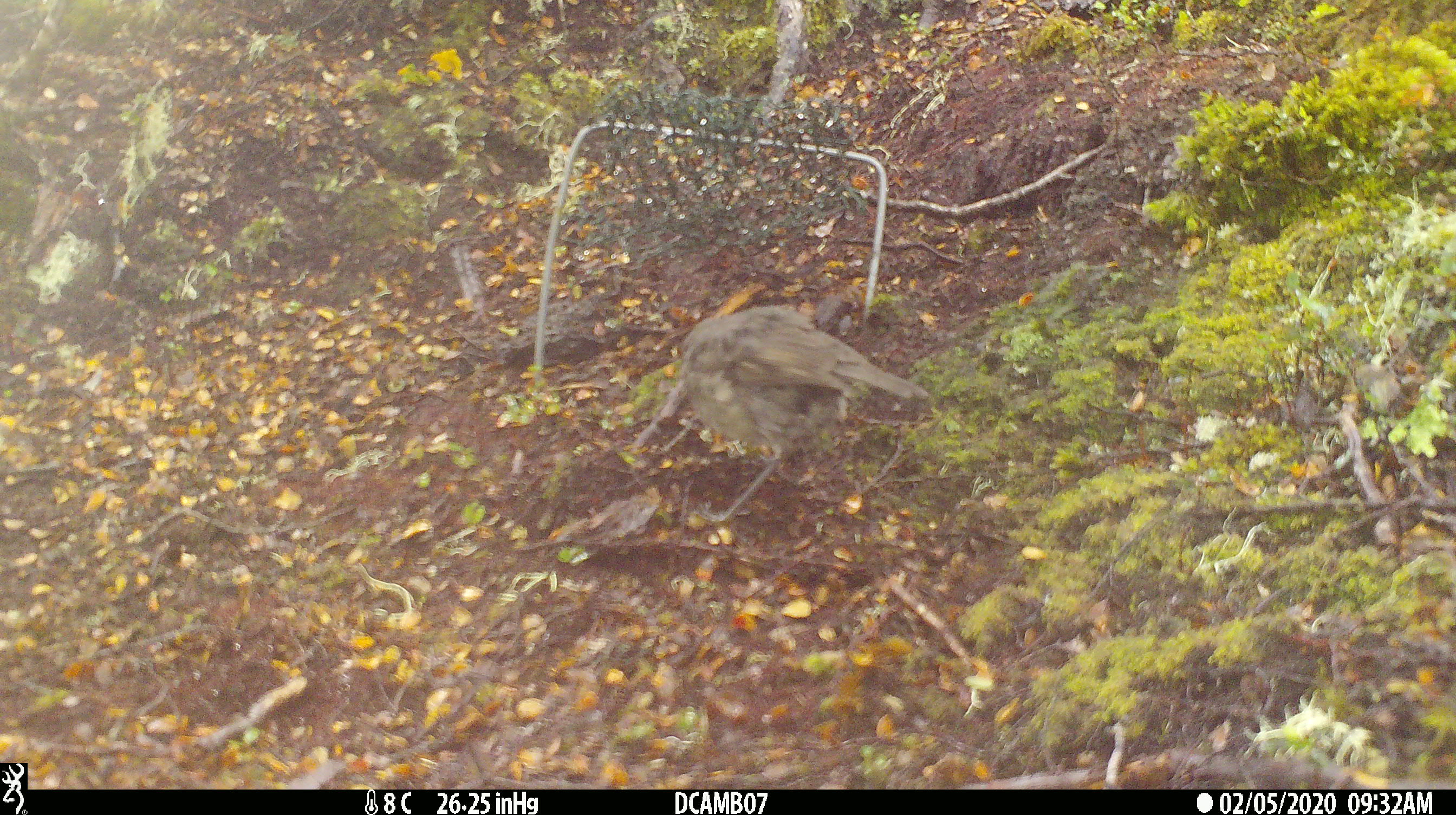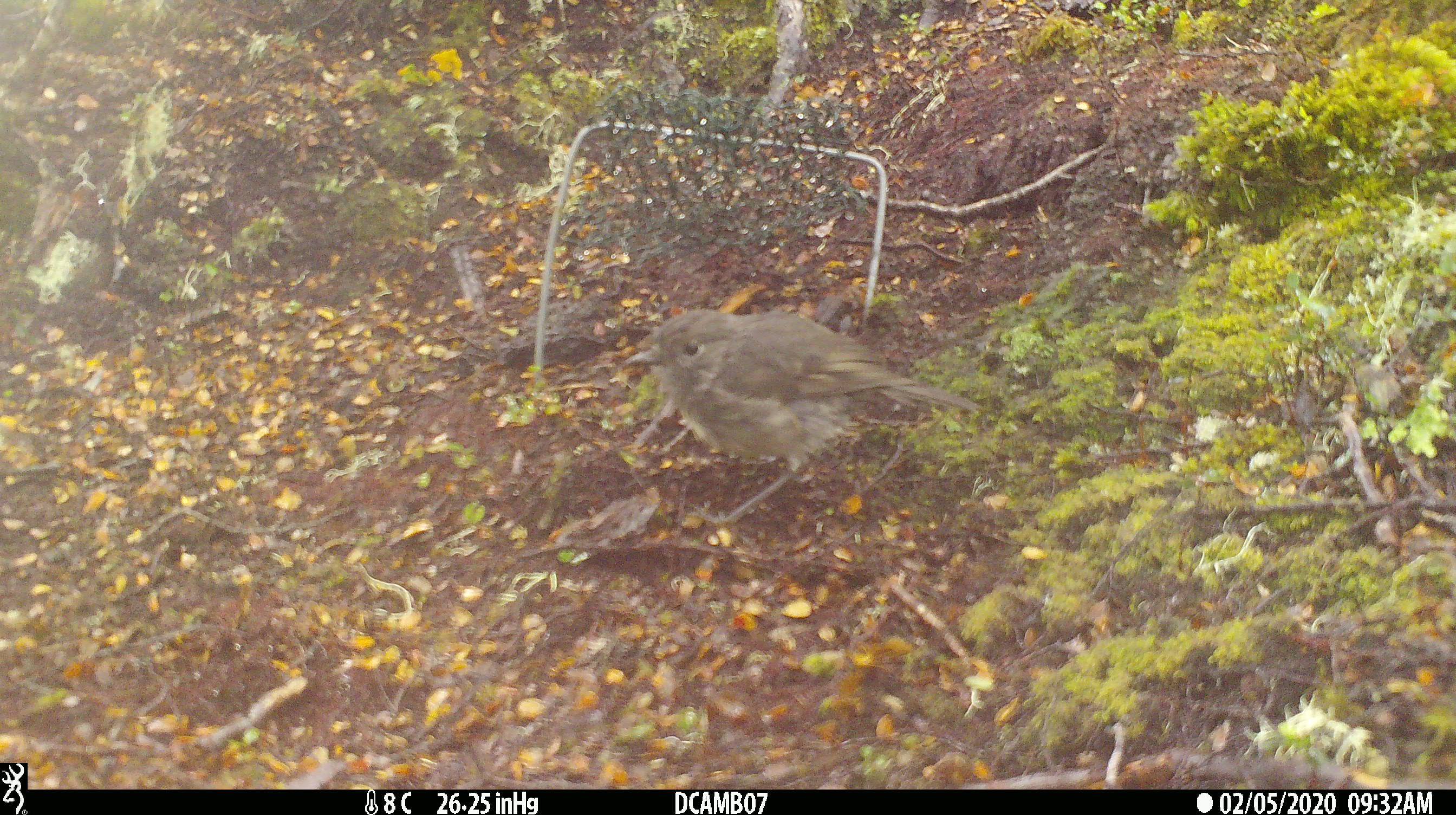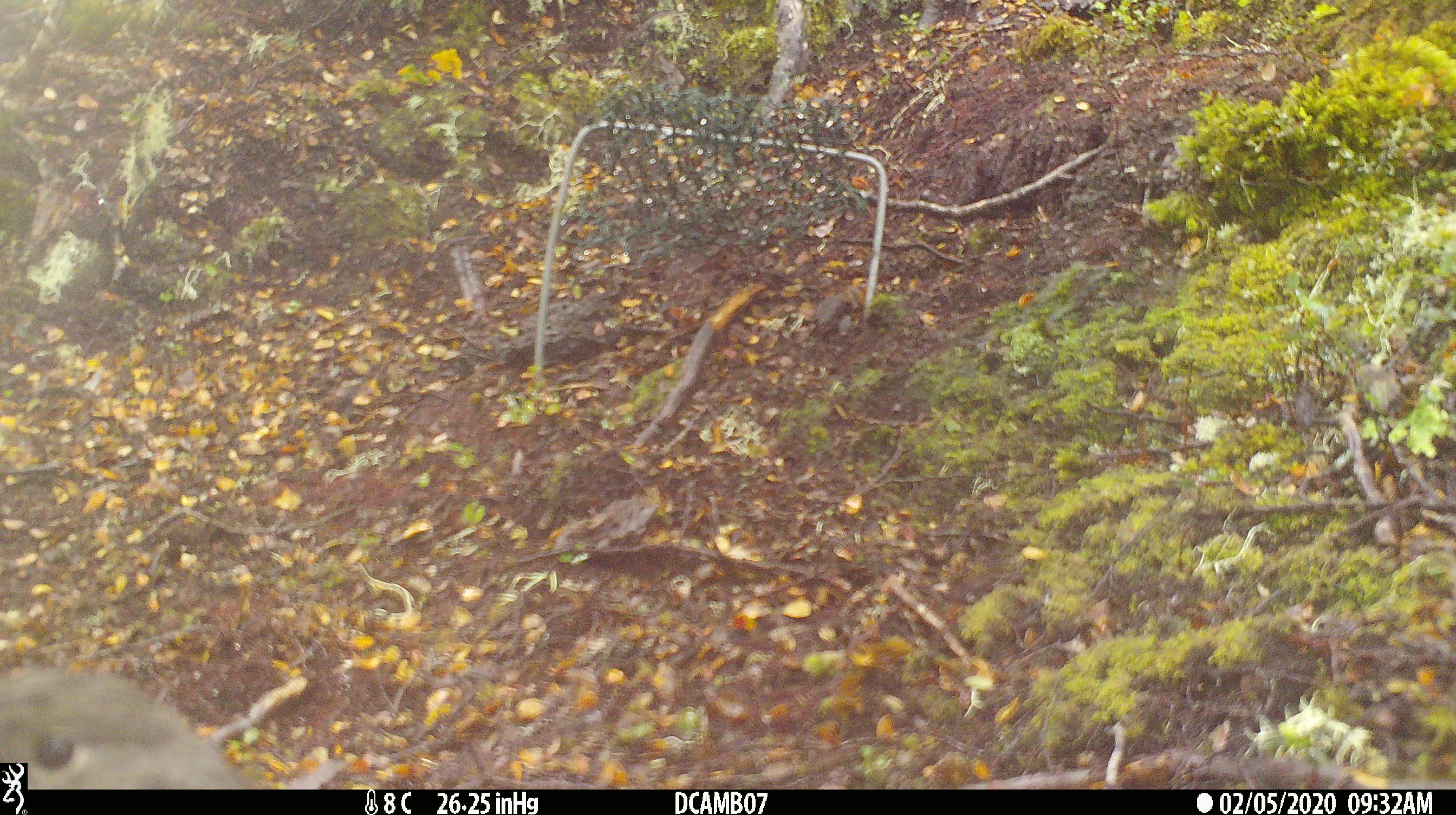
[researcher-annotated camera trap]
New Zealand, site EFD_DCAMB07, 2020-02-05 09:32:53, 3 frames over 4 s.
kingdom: Animalia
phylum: Chordata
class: Aves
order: Passeriformes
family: Petroicidae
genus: Petroica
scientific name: Petroica australis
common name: new zealand robin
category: robin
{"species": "robin (new zealand robin) (Petroica australis)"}